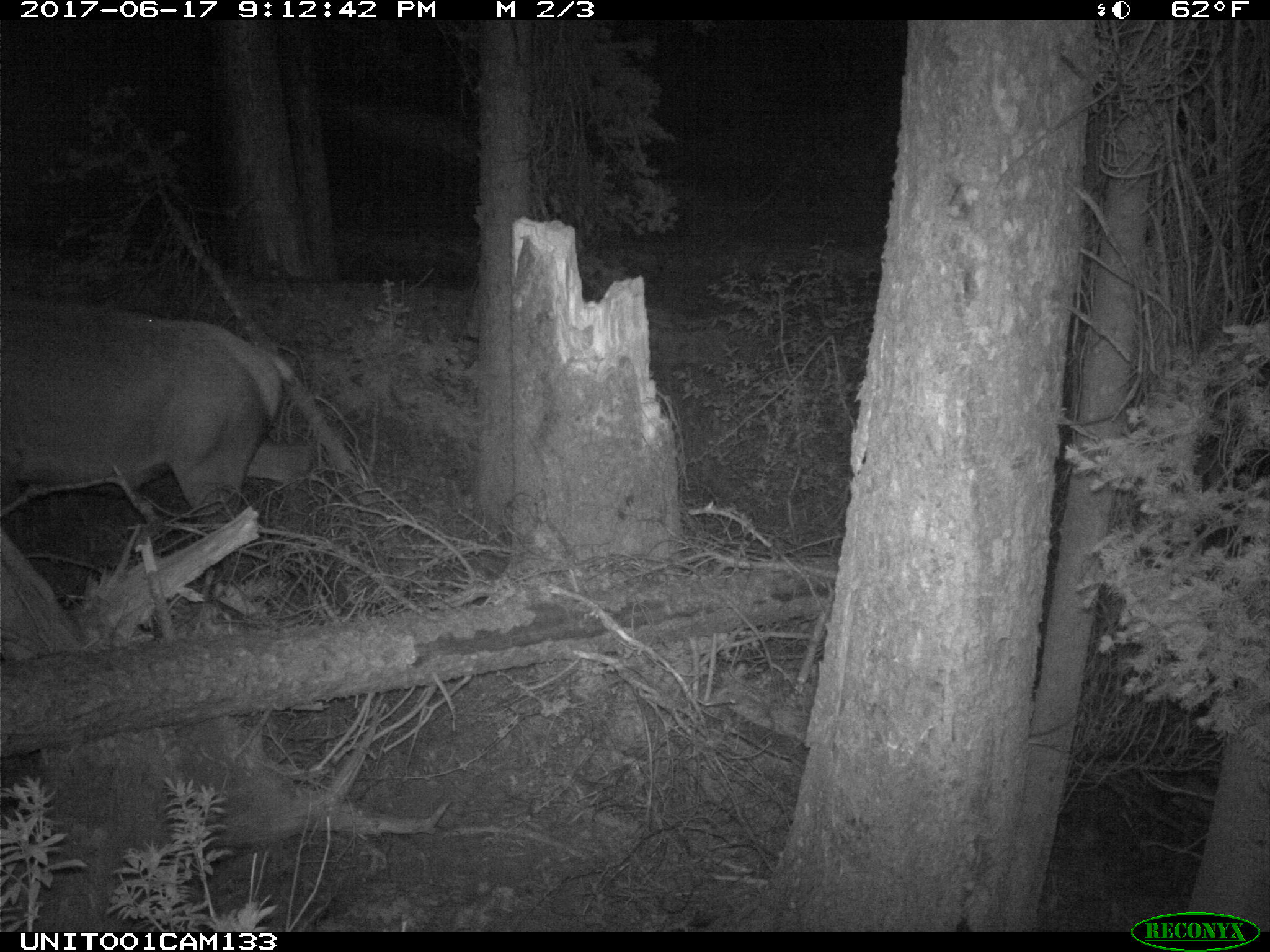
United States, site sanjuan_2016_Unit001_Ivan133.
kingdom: Animalia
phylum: Chordata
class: Mammalia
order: Artiodactyla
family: Cervidae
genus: Cervus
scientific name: Cervus elaphus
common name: red deer